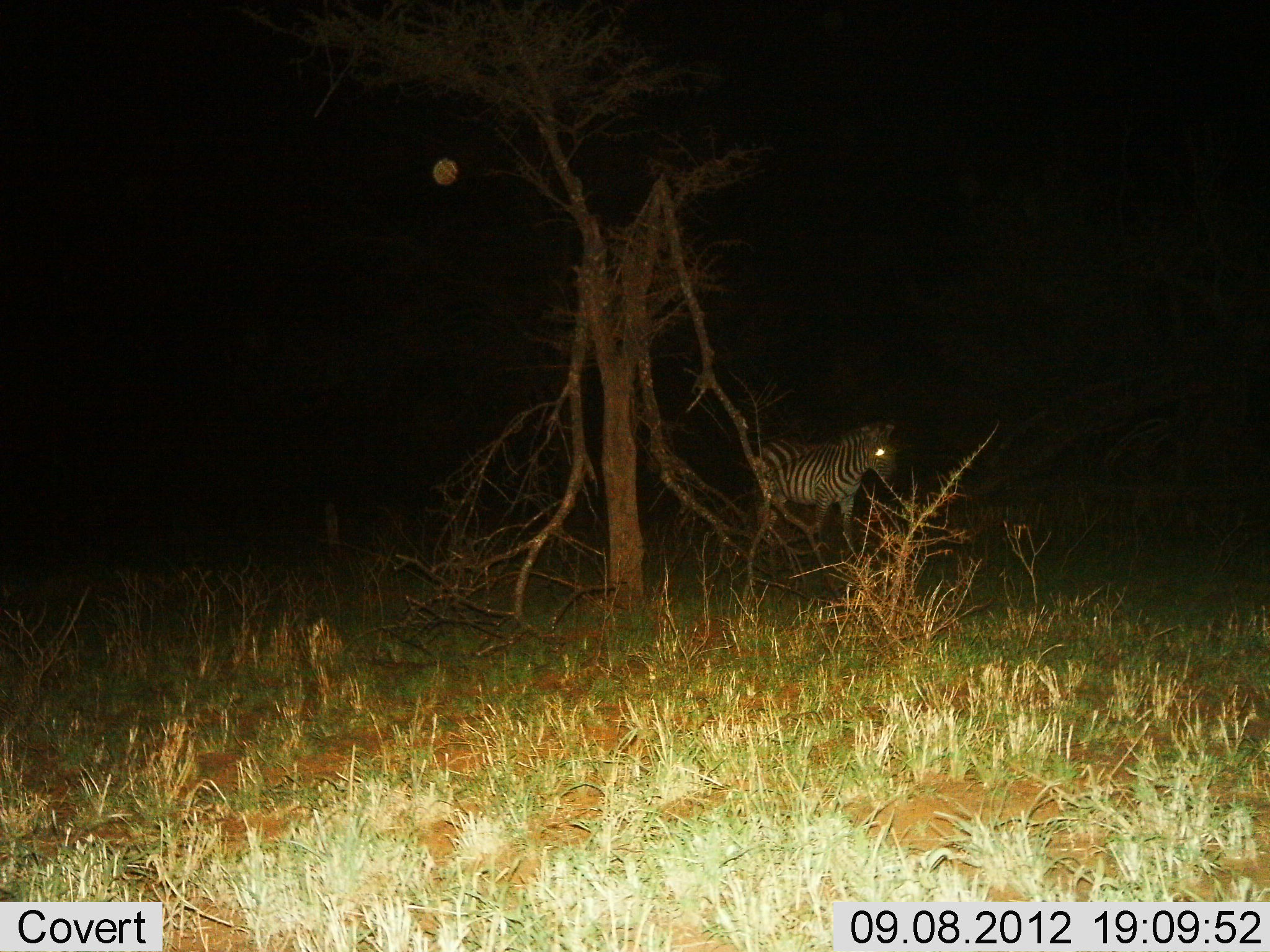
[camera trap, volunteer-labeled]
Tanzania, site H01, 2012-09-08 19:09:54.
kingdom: Animalia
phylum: Chordata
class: Mammalia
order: Perissodactyla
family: Equidae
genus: Equus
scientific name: Equus quagga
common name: plains zebra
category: zebra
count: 1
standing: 60%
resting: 0%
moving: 40%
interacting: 0%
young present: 0%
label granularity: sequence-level